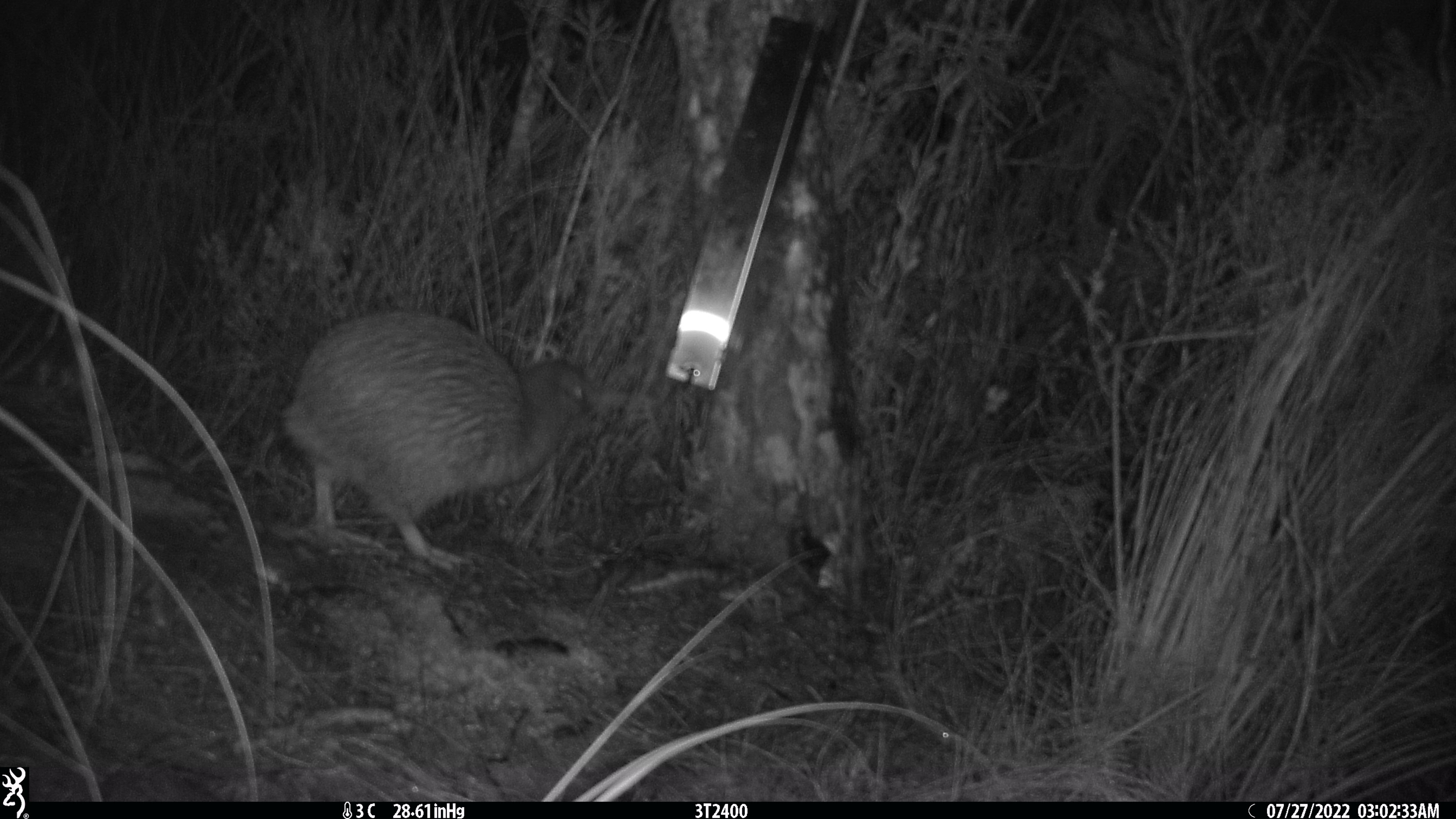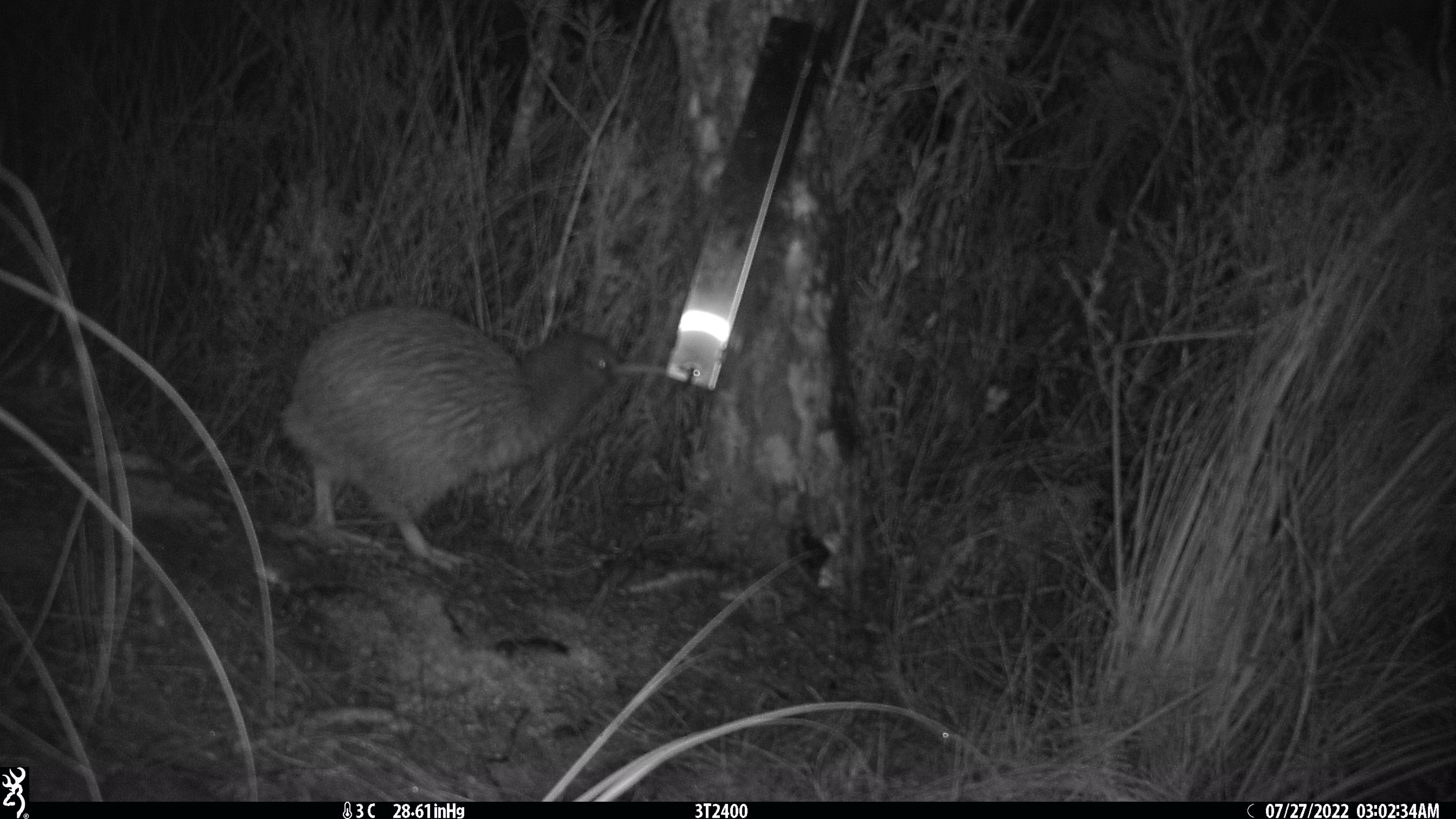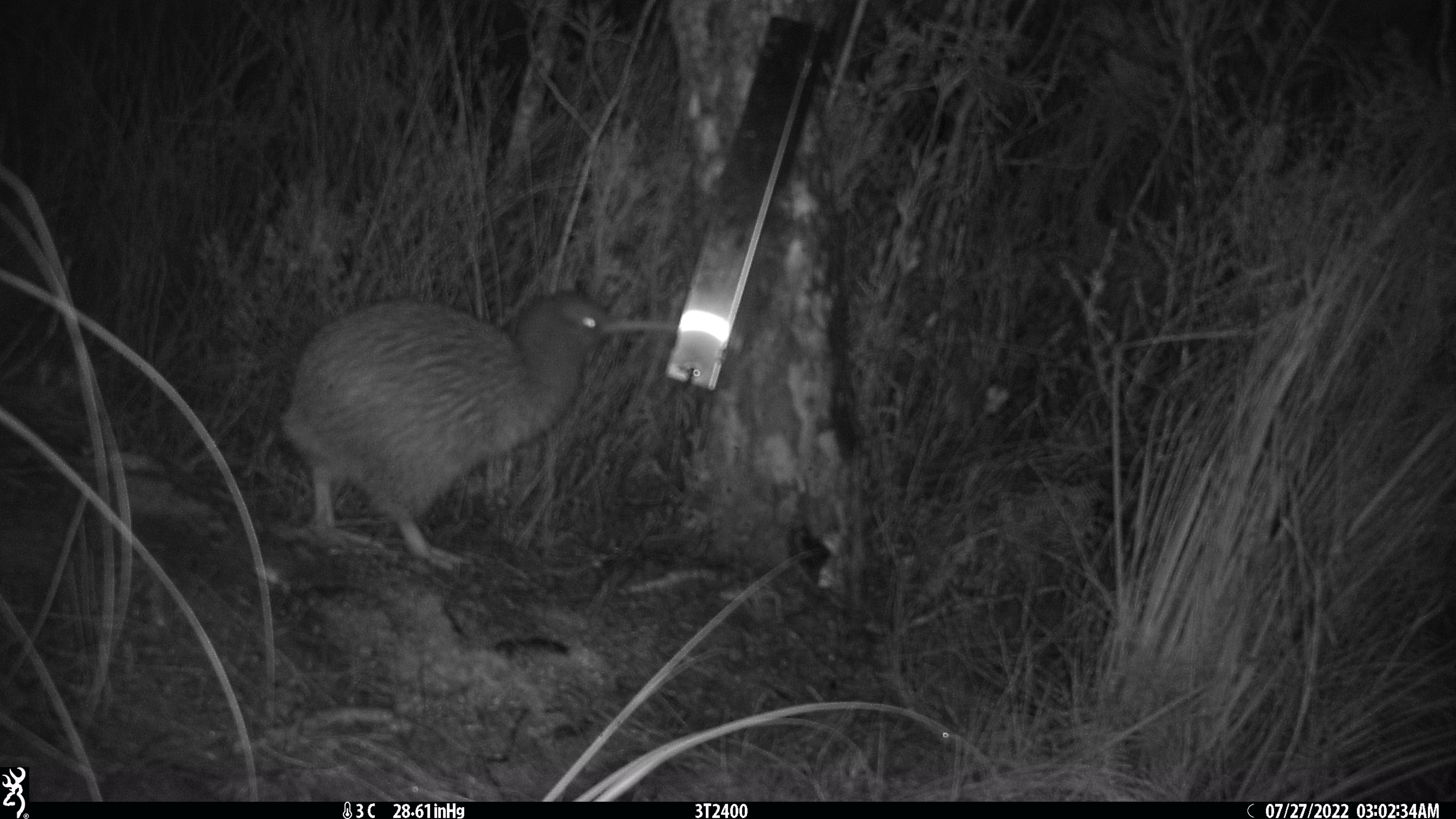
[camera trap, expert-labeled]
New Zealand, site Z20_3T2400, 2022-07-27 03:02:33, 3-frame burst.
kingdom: Animalia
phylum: Chordata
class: Aves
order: Apterygiformes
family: Apterygidae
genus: Apteryx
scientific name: Apteryx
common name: kiwi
Kiwi (Apteryx).